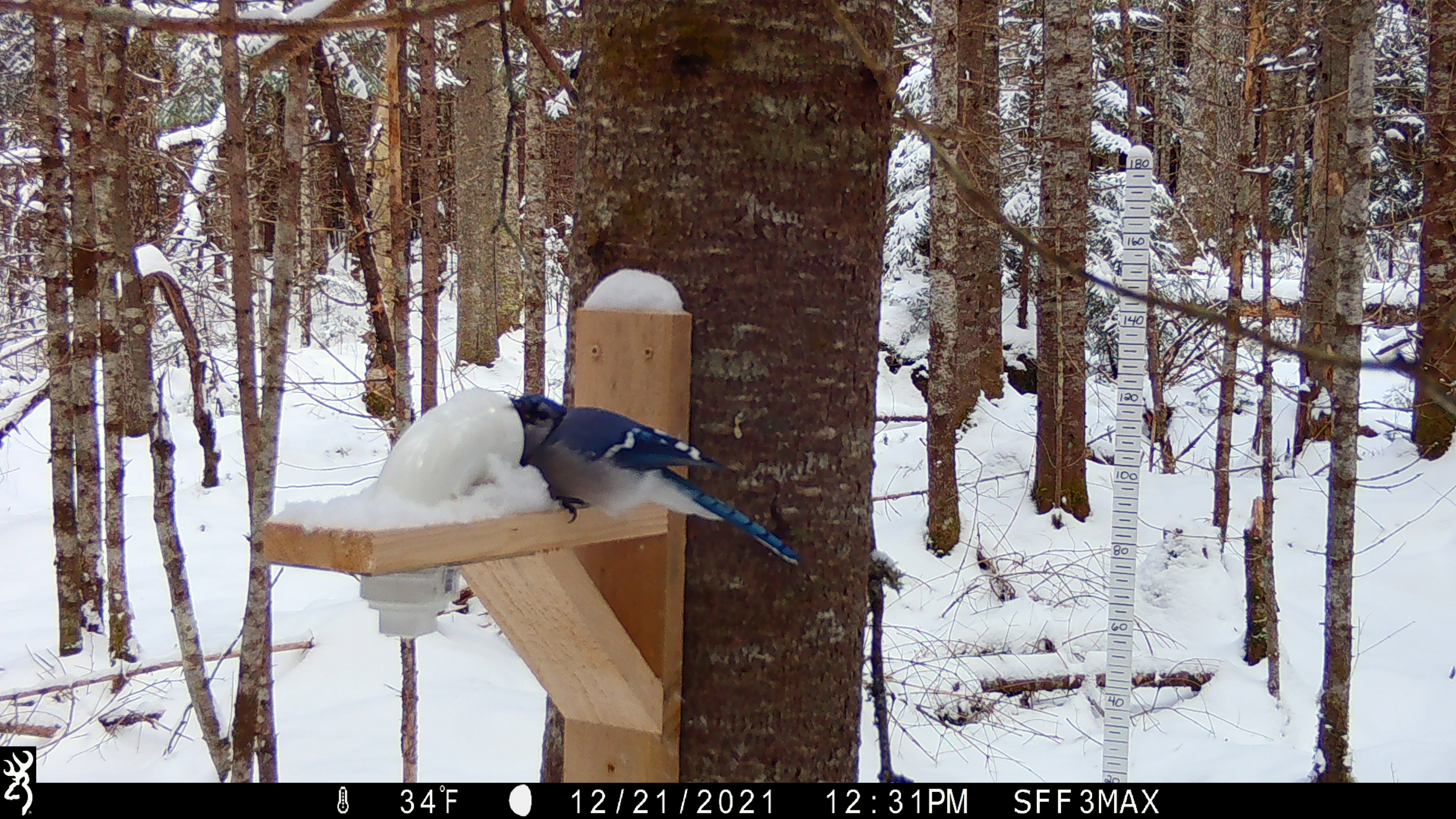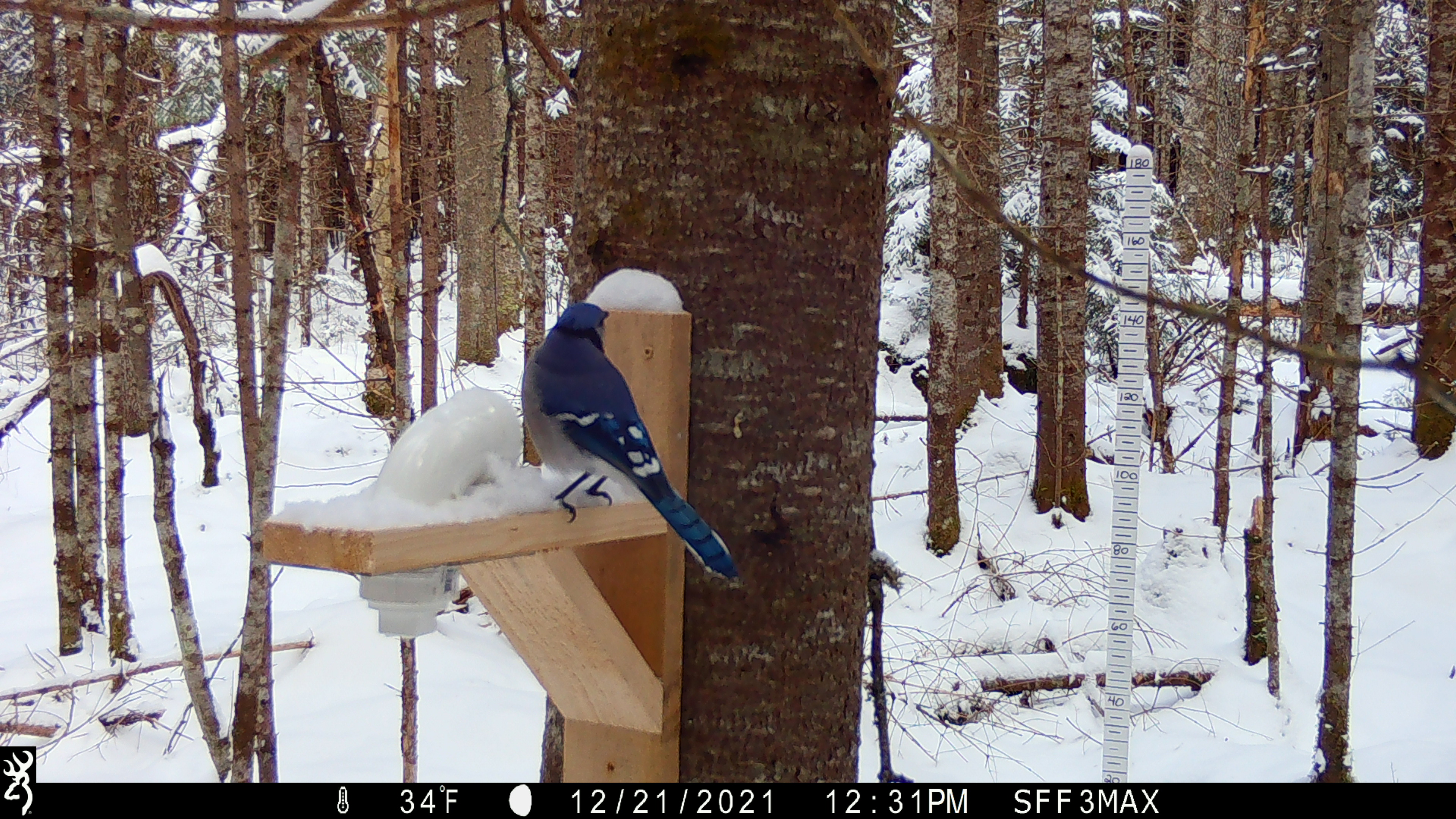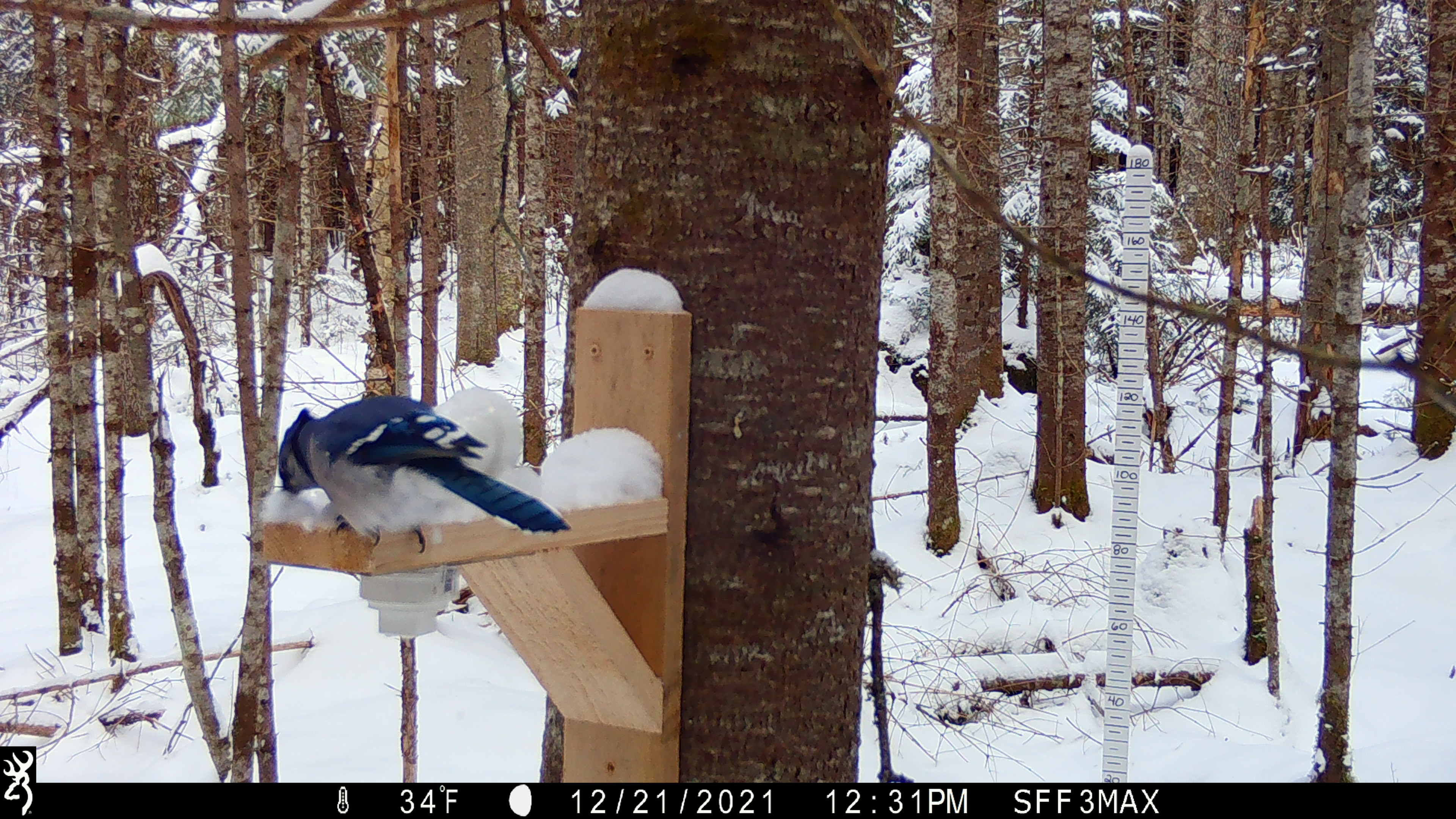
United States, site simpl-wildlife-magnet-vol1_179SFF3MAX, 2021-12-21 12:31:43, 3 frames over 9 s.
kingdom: Animalia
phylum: Chordata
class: Aves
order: Passeriformes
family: Corvidae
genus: Cyanocitta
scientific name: Cyanocitta cristata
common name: blue jay